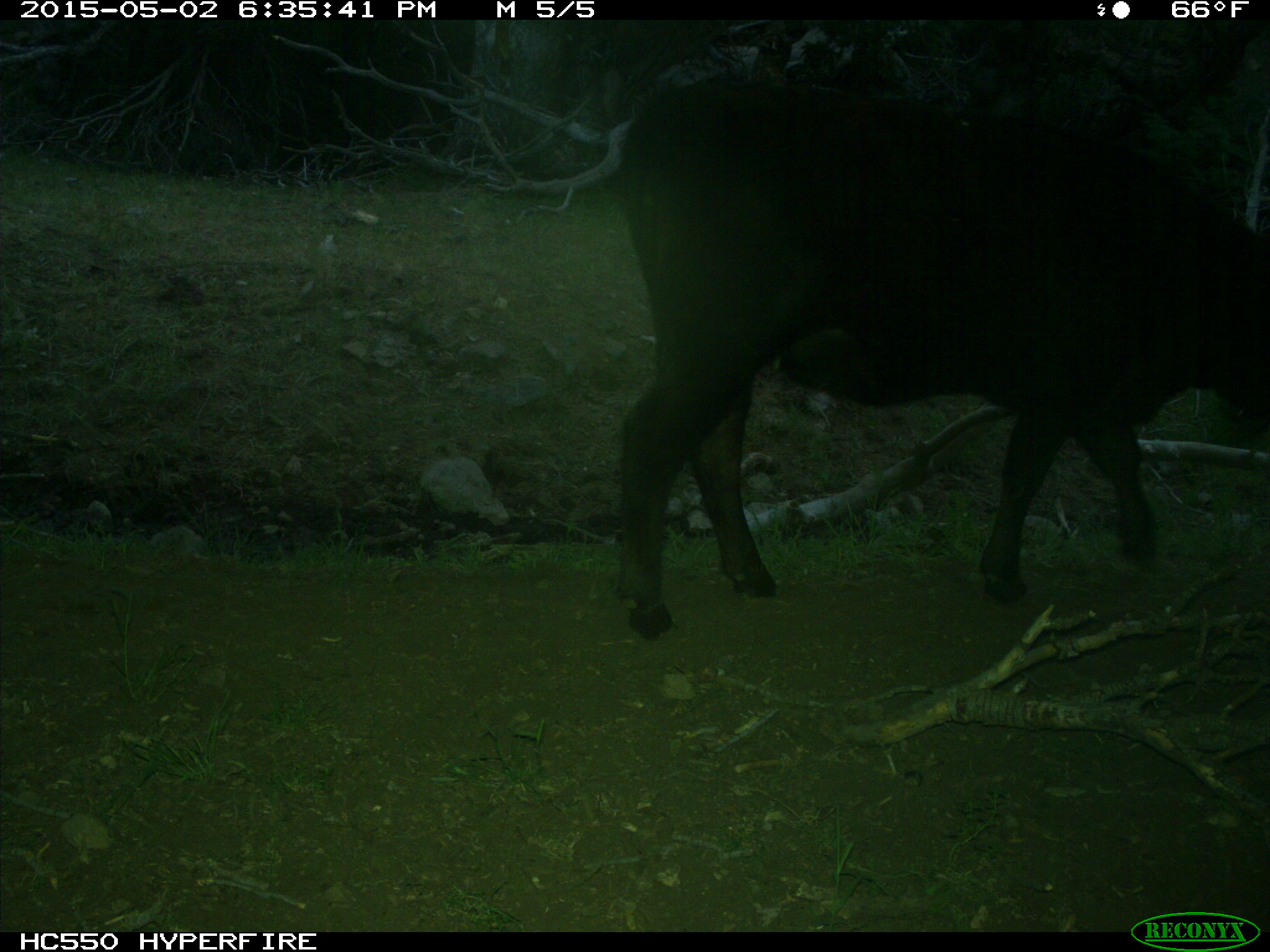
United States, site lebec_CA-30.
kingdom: Animalia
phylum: Chordata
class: Mammalia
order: Artiodactyla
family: Bovidae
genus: Bos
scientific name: Bos taurus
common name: domestic cow